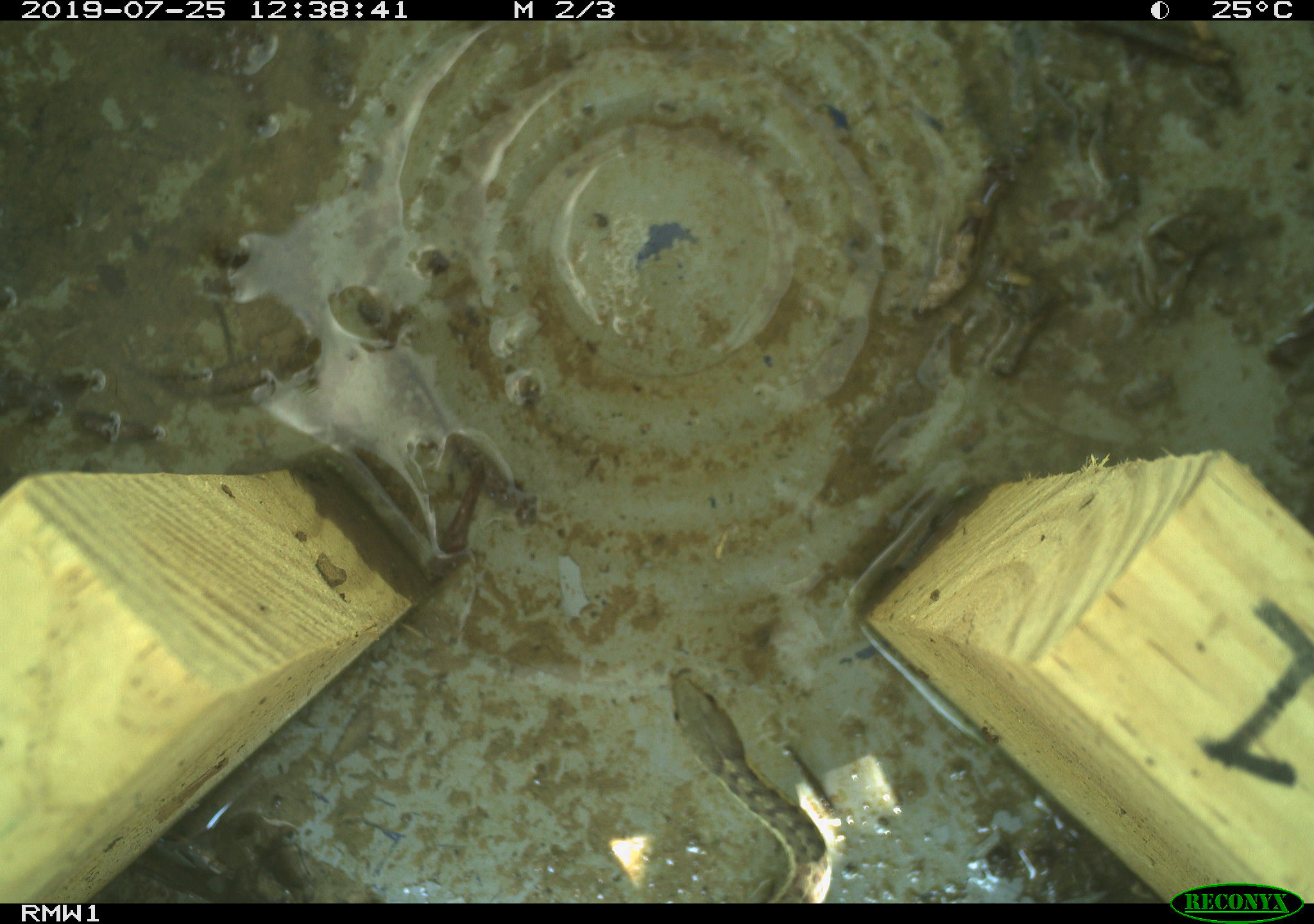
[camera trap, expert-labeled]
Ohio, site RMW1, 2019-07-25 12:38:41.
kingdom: Animalia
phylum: Chordata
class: Reptilia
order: Squamata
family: Colubridae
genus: Thamnophis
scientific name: Thamnophis sirtalis sirtalis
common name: eastern gartersnake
Eastern gartersnake (Thamnophis sirtalis sirtalis).